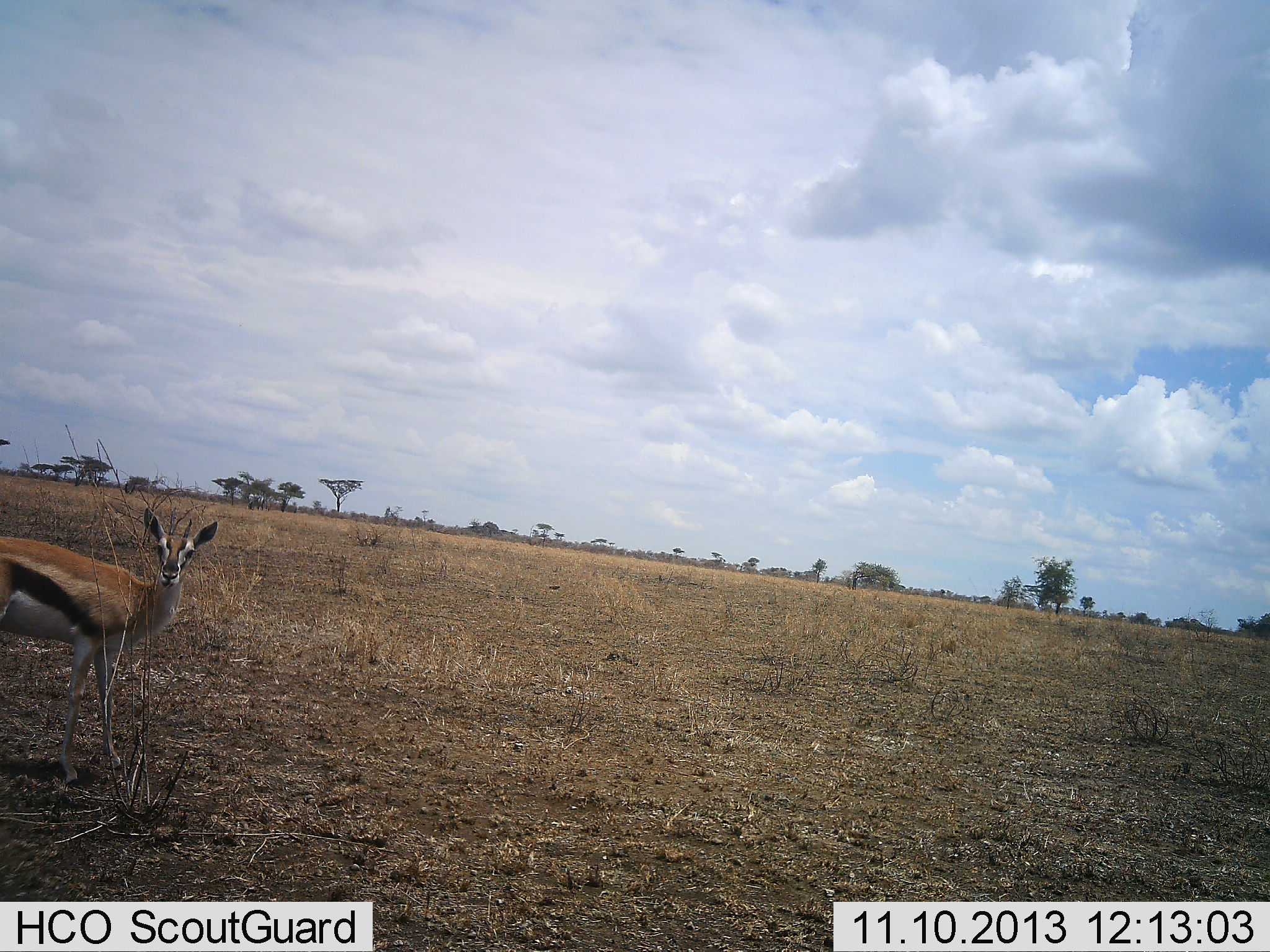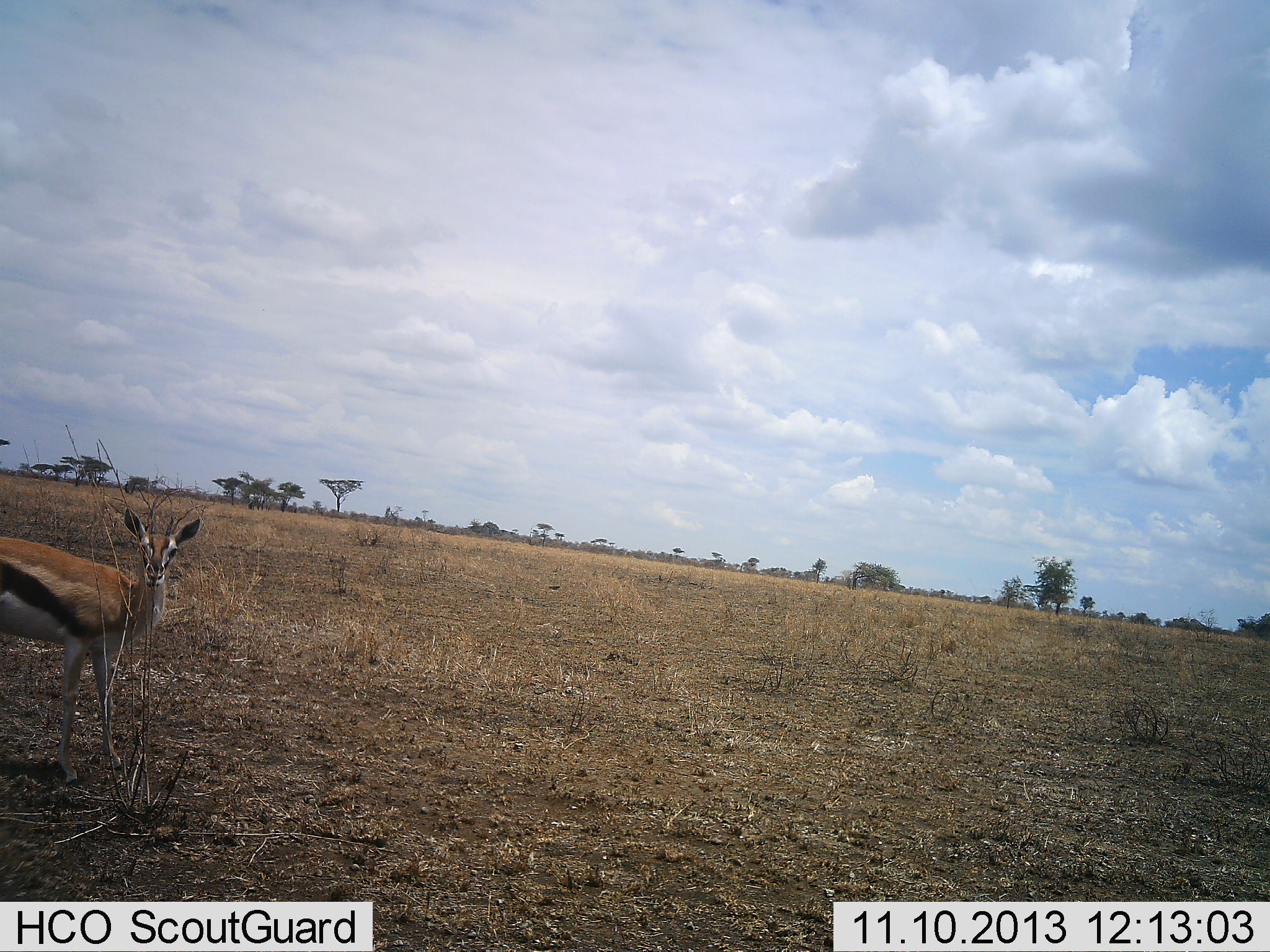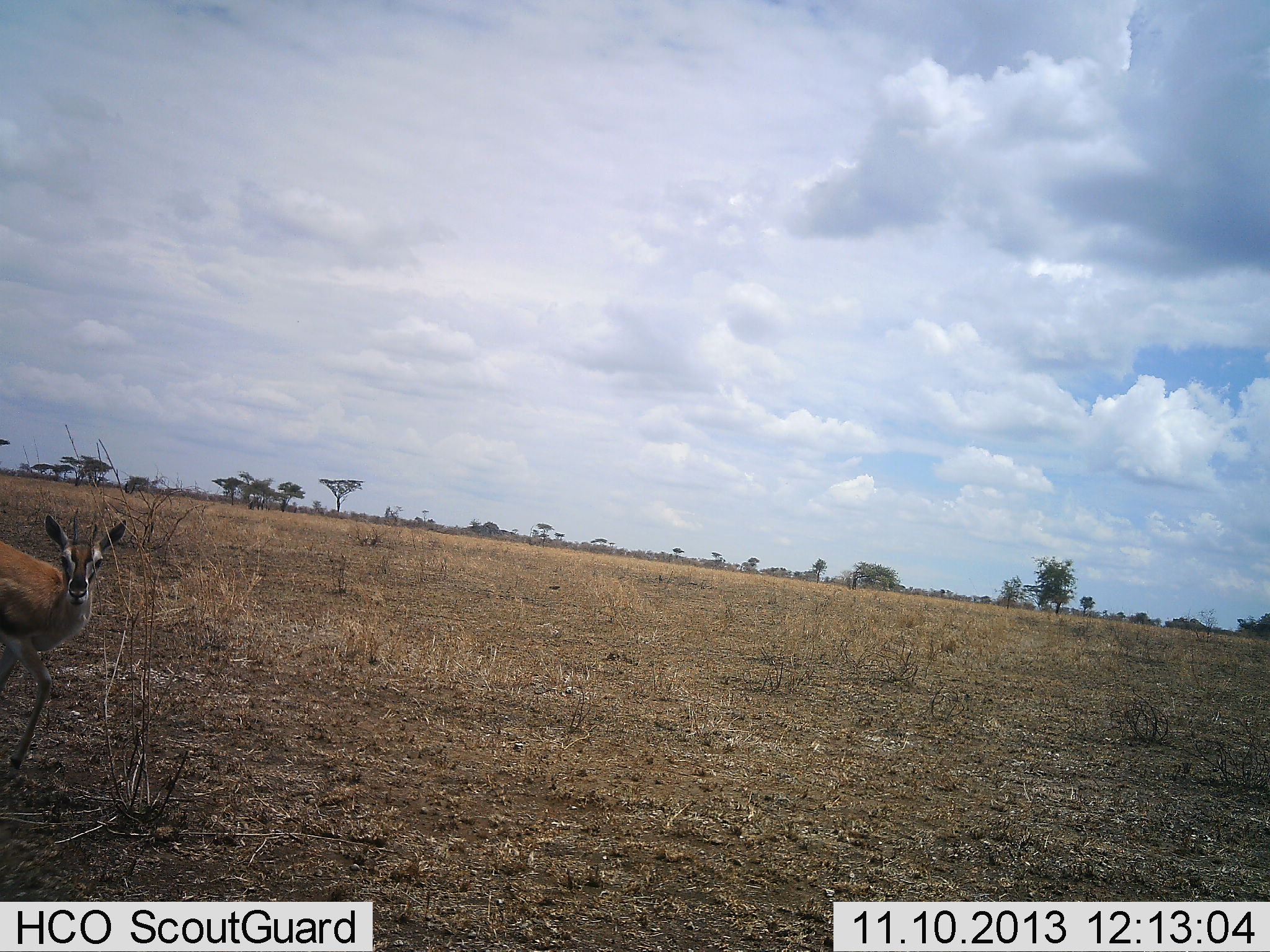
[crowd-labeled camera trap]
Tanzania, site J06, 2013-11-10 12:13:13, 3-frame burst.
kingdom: Animalia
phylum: Chordata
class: Mammalia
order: Artiodactyla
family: Bovidae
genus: Eudorcas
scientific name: Eudorcas thomsonii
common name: thomson's gazelle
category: gazellethomsons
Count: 1.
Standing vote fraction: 46%.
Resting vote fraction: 0%.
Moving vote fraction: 54%.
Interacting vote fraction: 0%.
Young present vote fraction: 0%.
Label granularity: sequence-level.